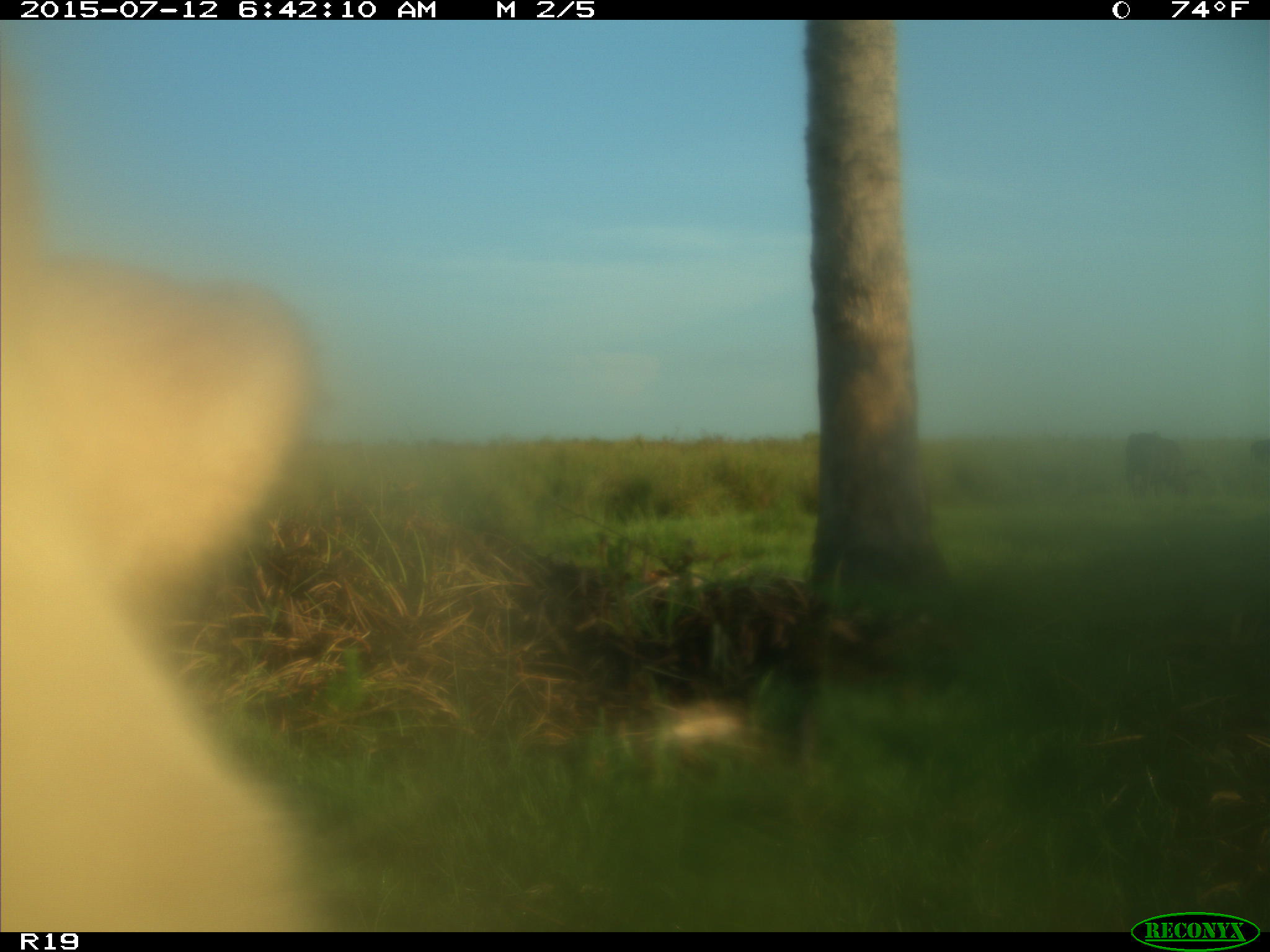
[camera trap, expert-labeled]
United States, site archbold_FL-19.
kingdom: Animalia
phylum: Chordata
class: Mammalia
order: Artiodactyla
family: Bovidae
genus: Bos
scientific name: Bos taurus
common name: domestic cow